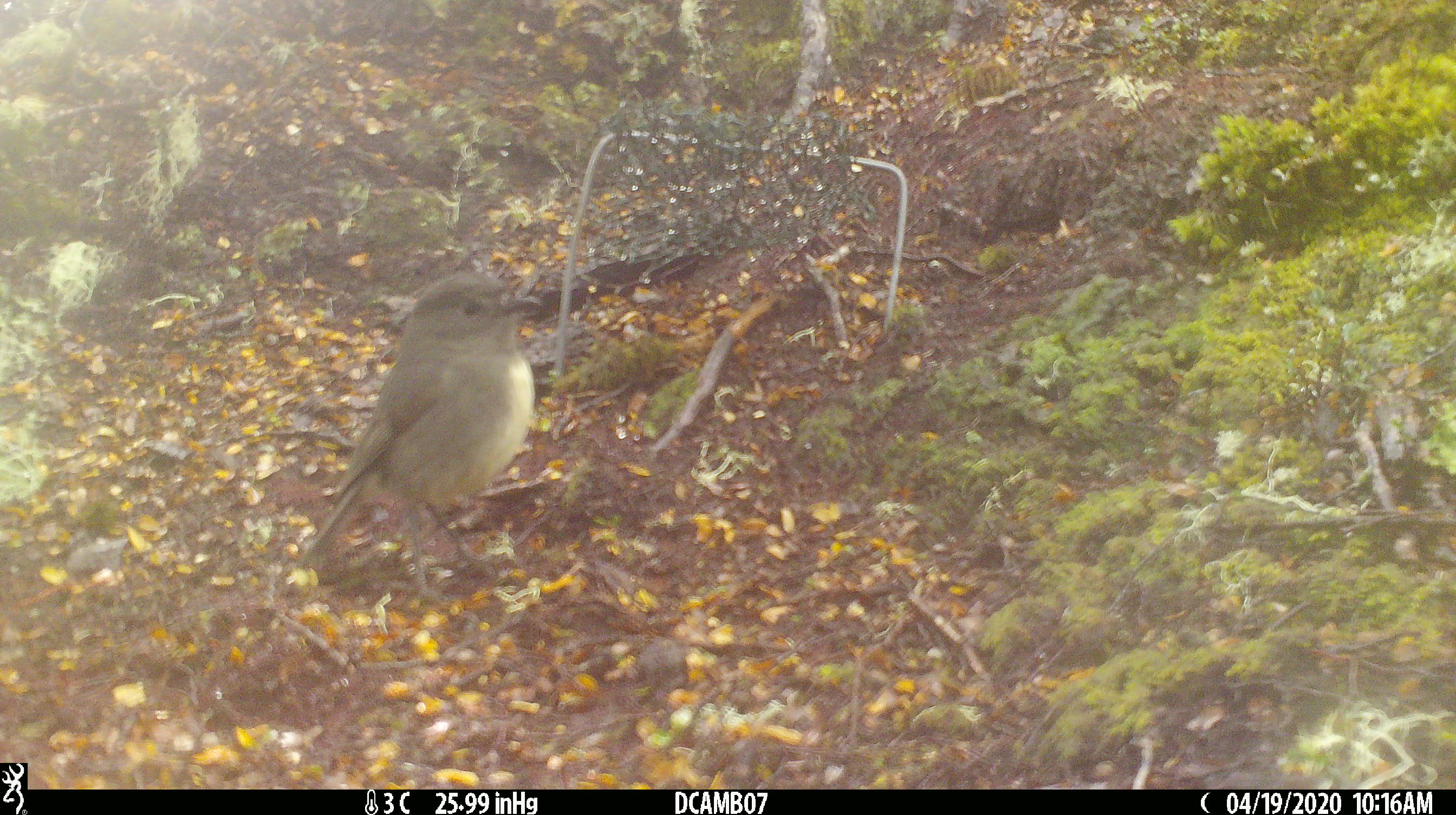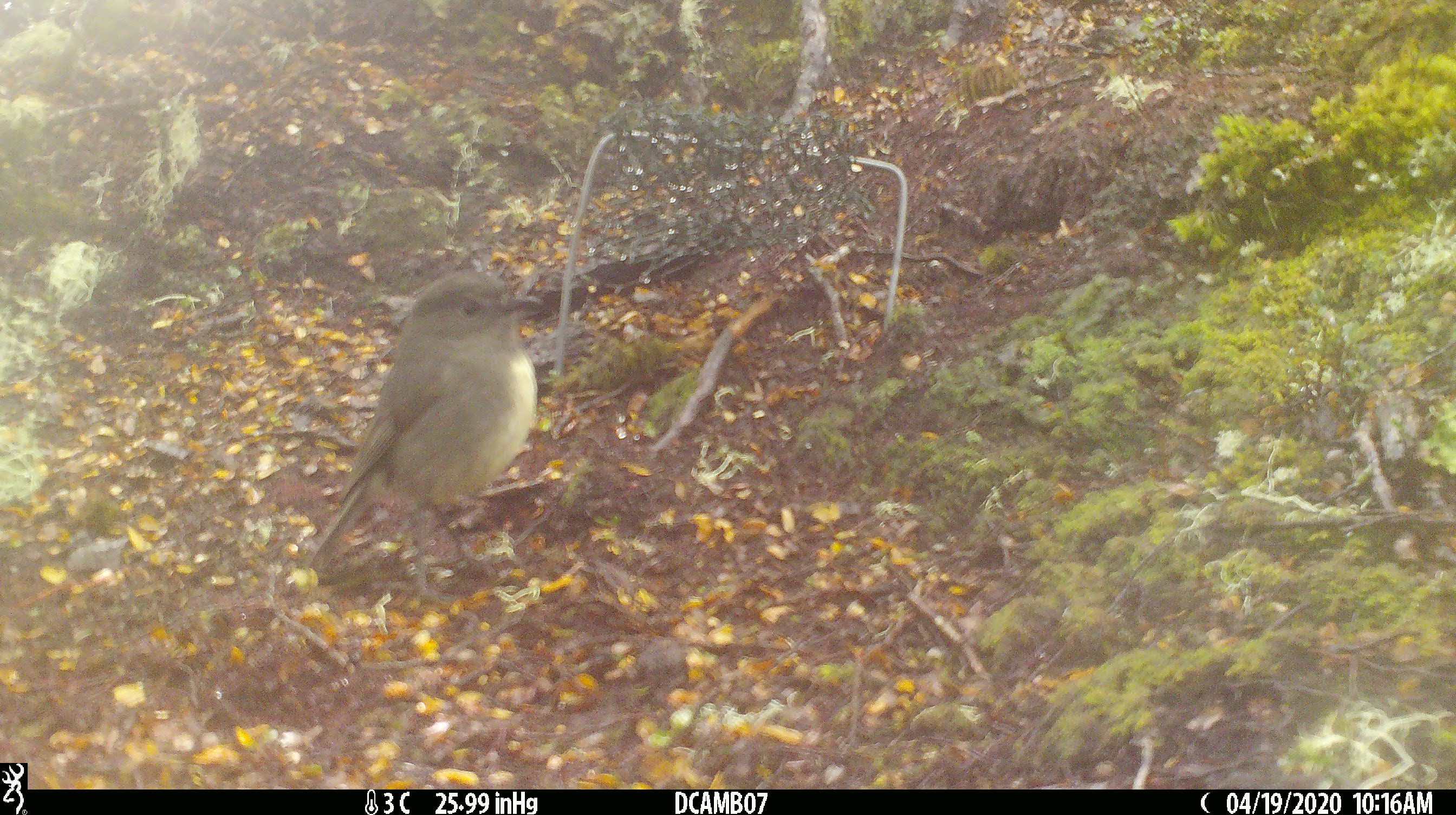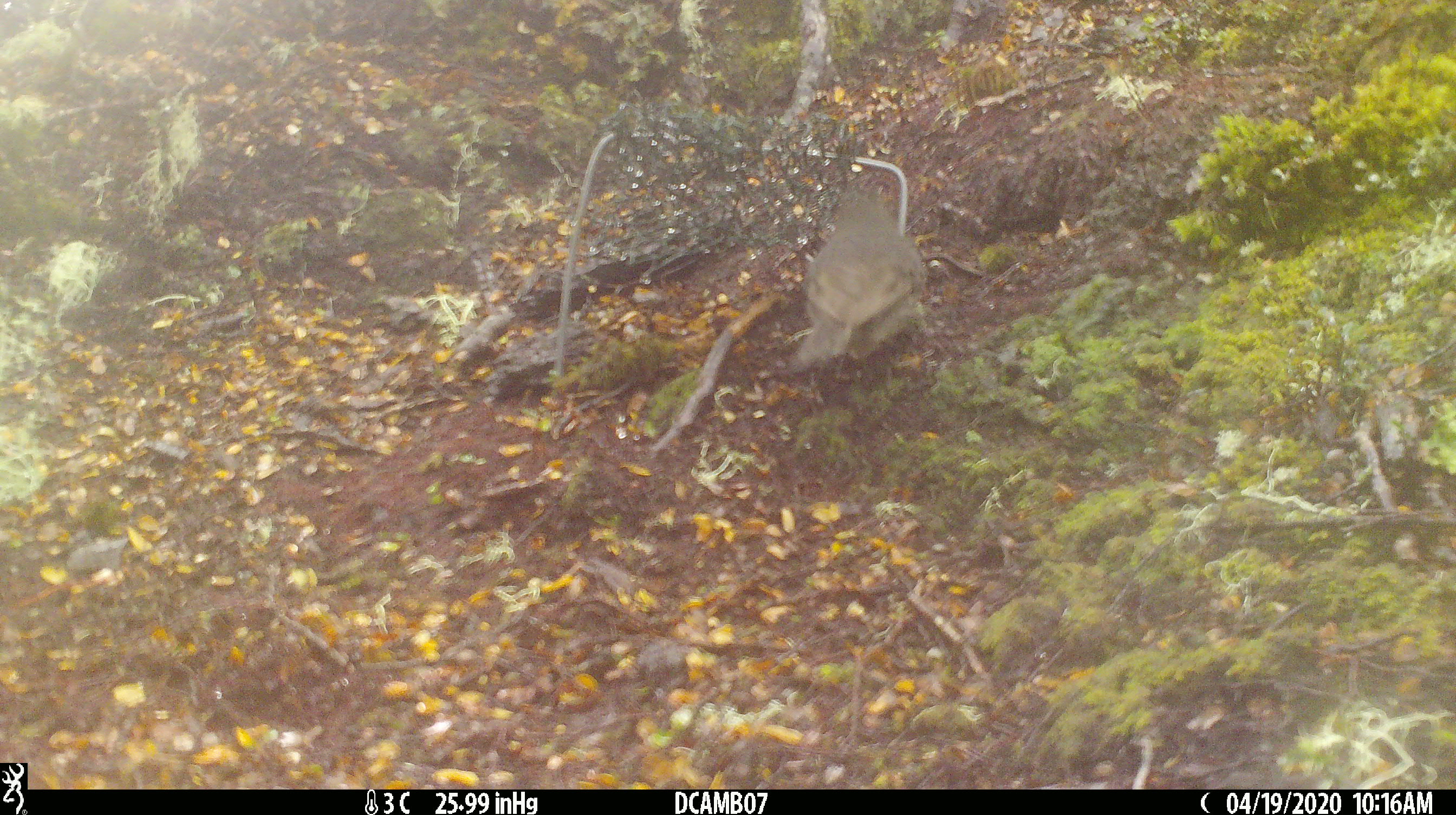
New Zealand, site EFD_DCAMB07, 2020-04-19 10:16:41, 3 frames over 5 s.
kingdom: Animalia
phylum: Chordata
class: Aves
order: Passeriformes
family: Petroicidae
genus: Petroica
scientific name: Petroica australis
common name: new zealand robin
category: robin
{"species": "robin (new zealand robin) (Petroica australis)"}